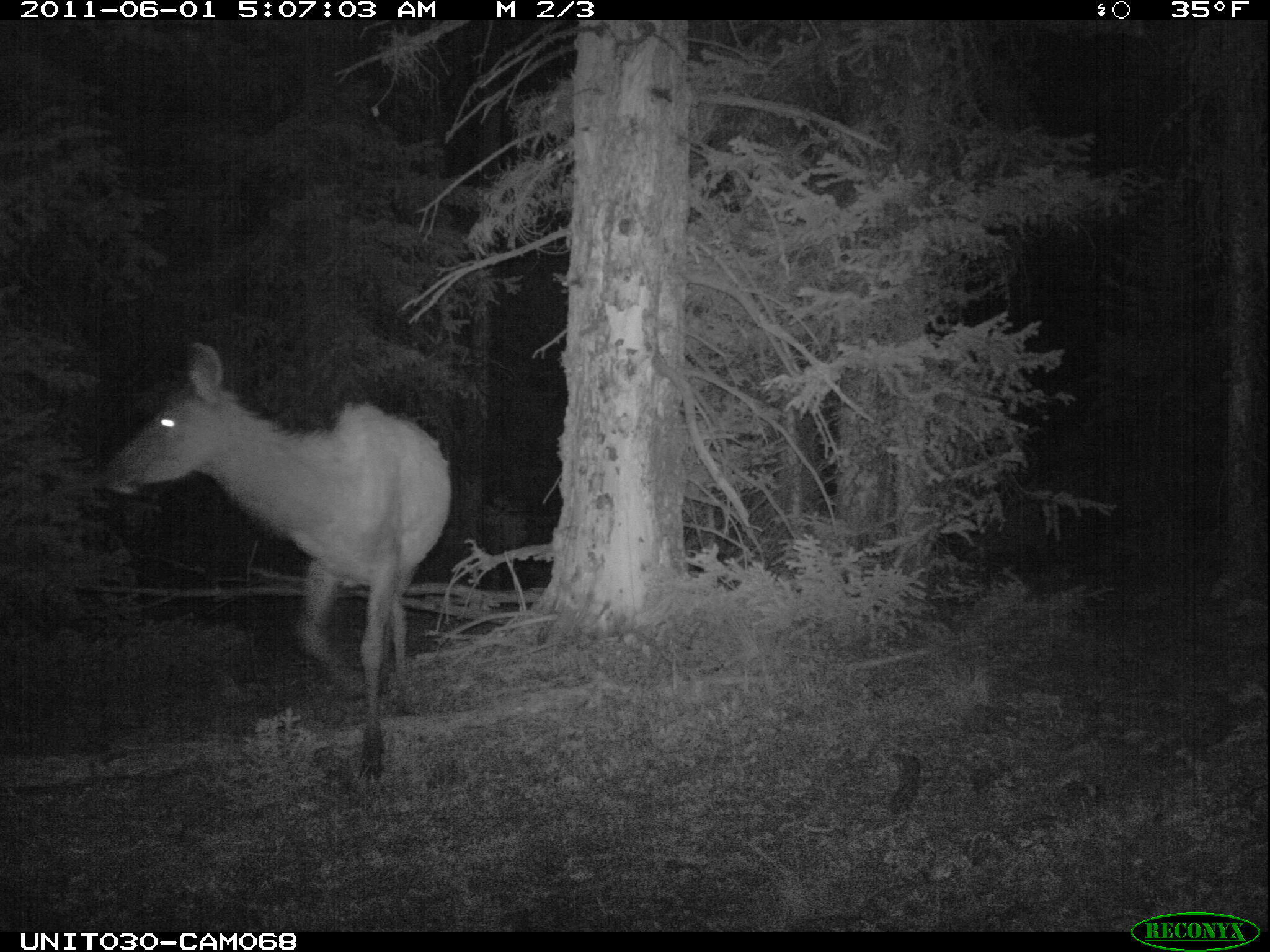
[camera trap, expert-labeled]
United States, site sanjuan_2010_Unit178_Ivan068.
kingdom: Animalia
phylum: Chordata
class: Mammalia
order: Artiodactyla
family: Cervidae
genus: Cervus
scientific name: Cervus elaphus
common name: red deer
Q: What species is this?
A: Cervus elaphus (red deer).